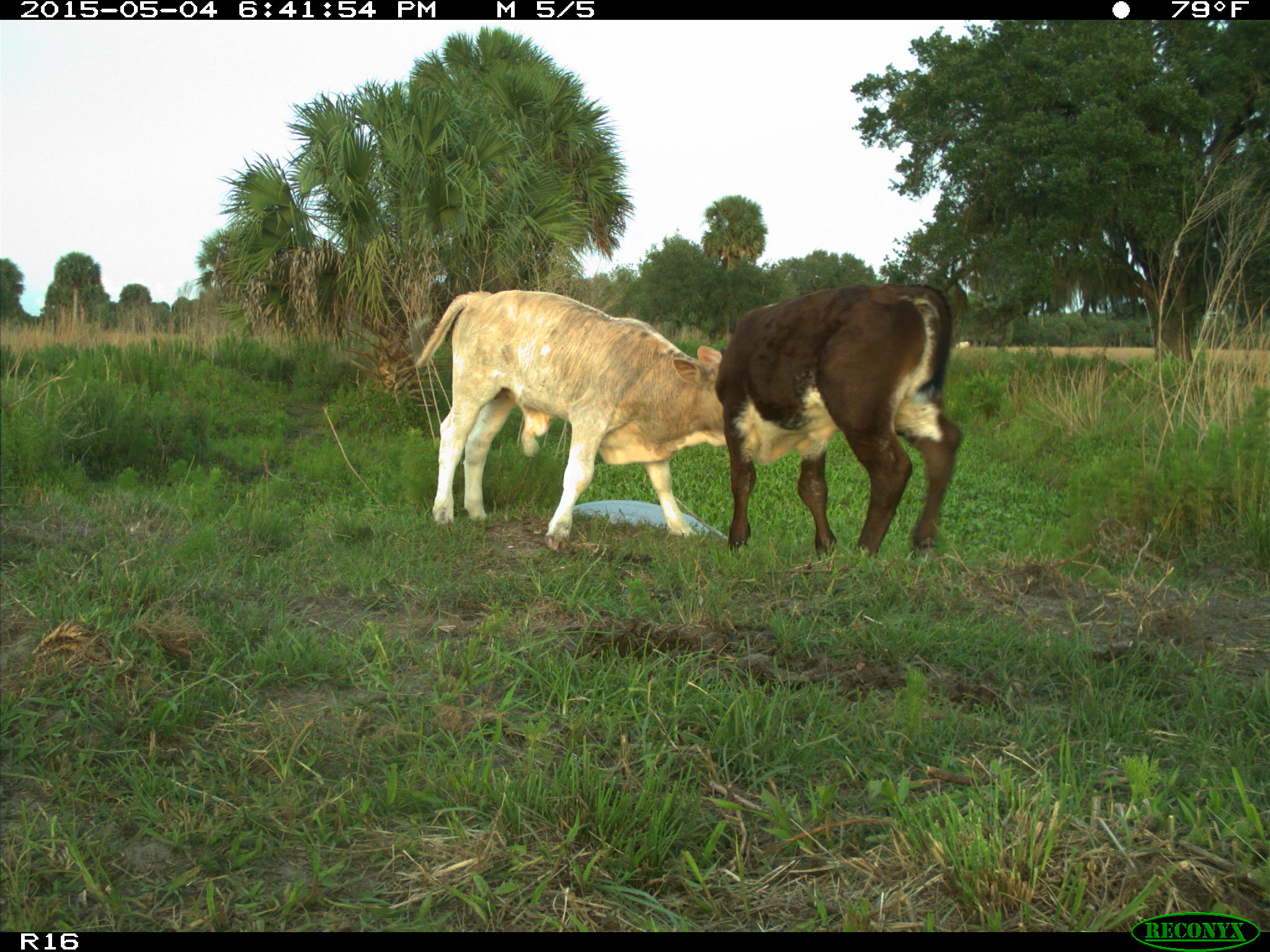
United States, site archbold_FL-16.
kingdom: Animalia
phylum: Chordata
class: Mammalia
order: Artiodactyla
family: Bovidae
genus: Bos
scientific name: Bos taurus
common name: domestic cow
Bos taurus (domestic cow).